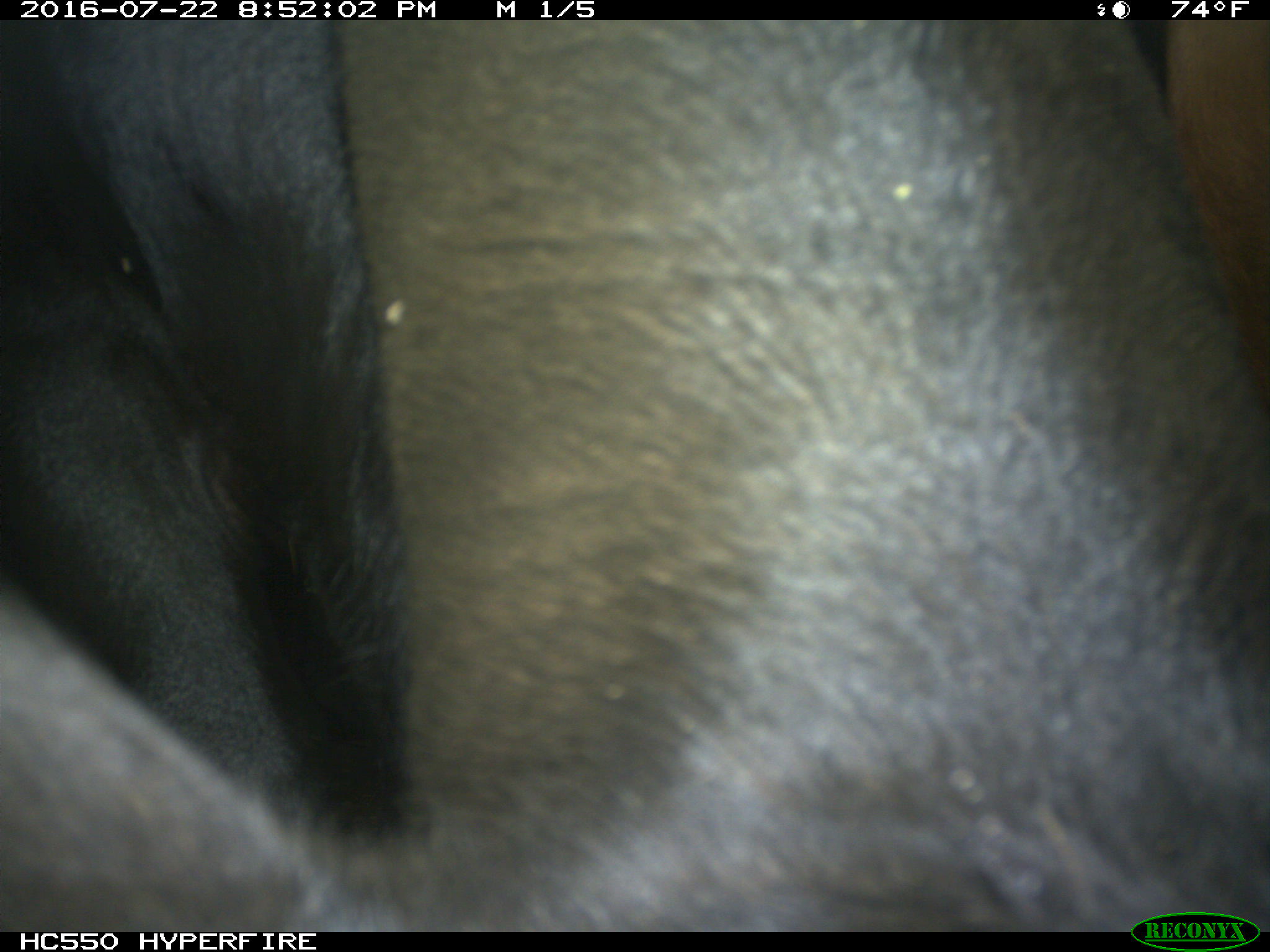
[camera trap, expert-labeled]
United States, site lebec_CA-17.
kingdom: Animalia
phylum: Chordata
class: Mammalia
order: Artiodactyla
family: Bovidae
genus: Bos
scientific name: Bos taurus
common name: domestic cow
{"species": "Bos taurus (domestic cow)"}